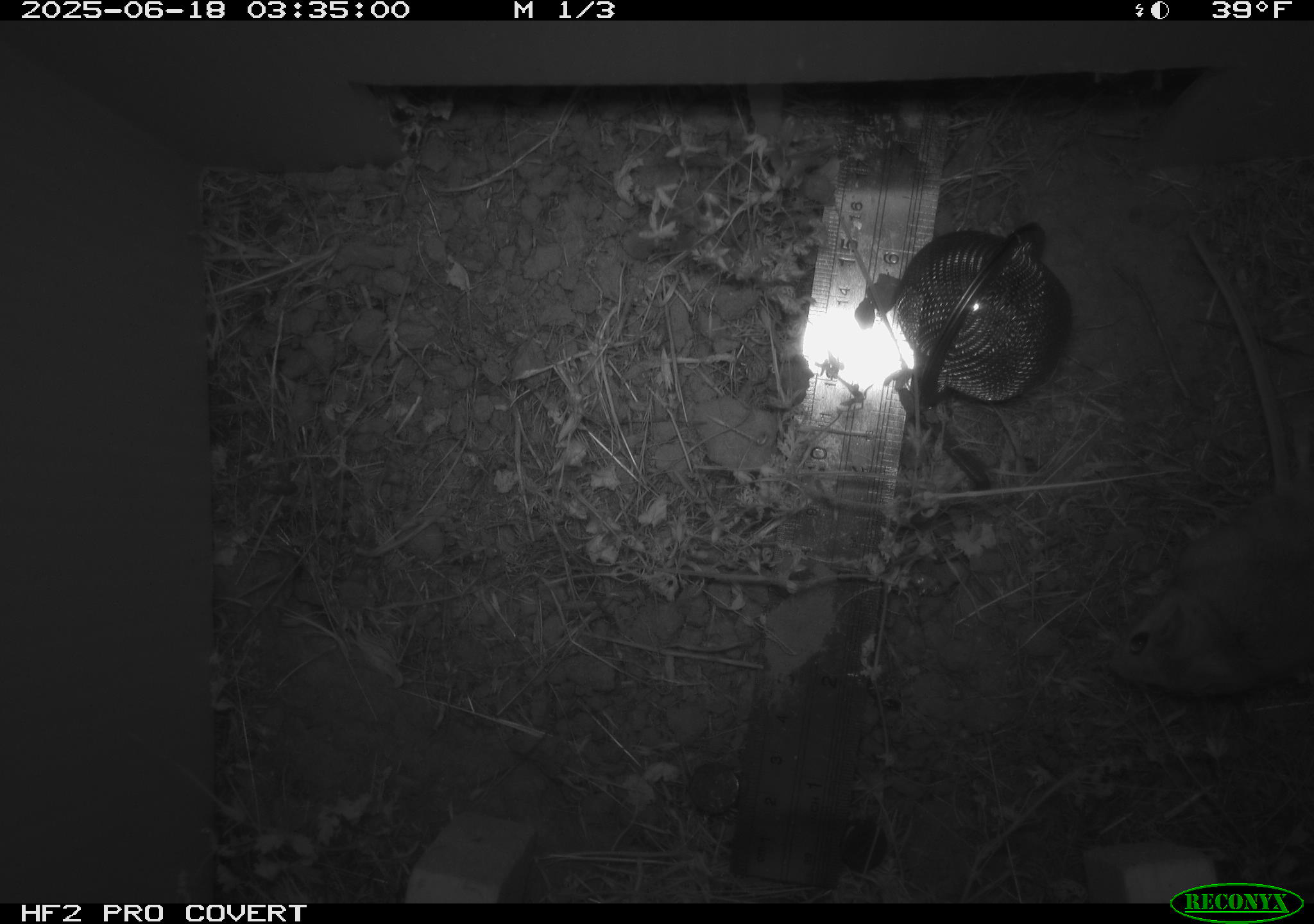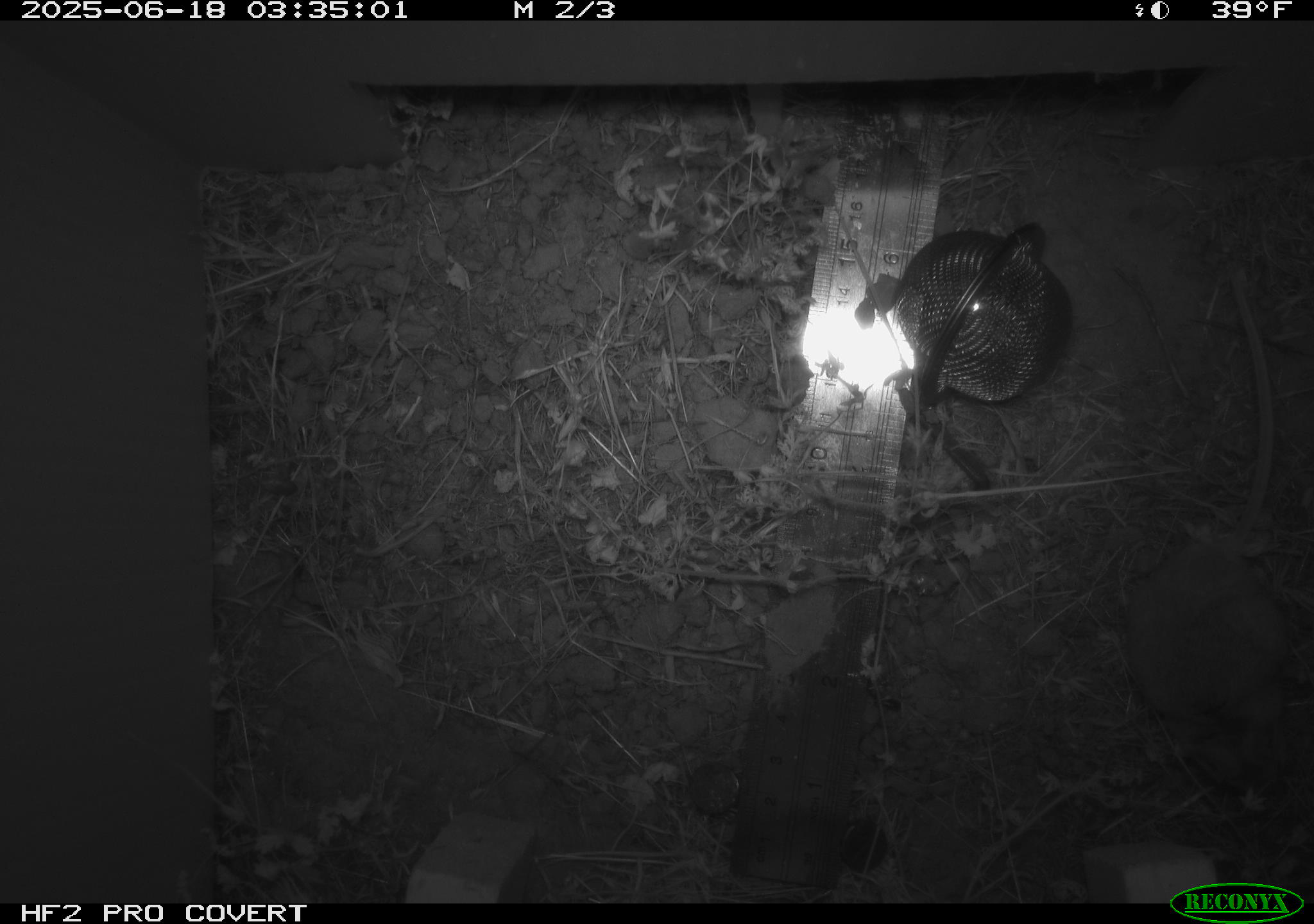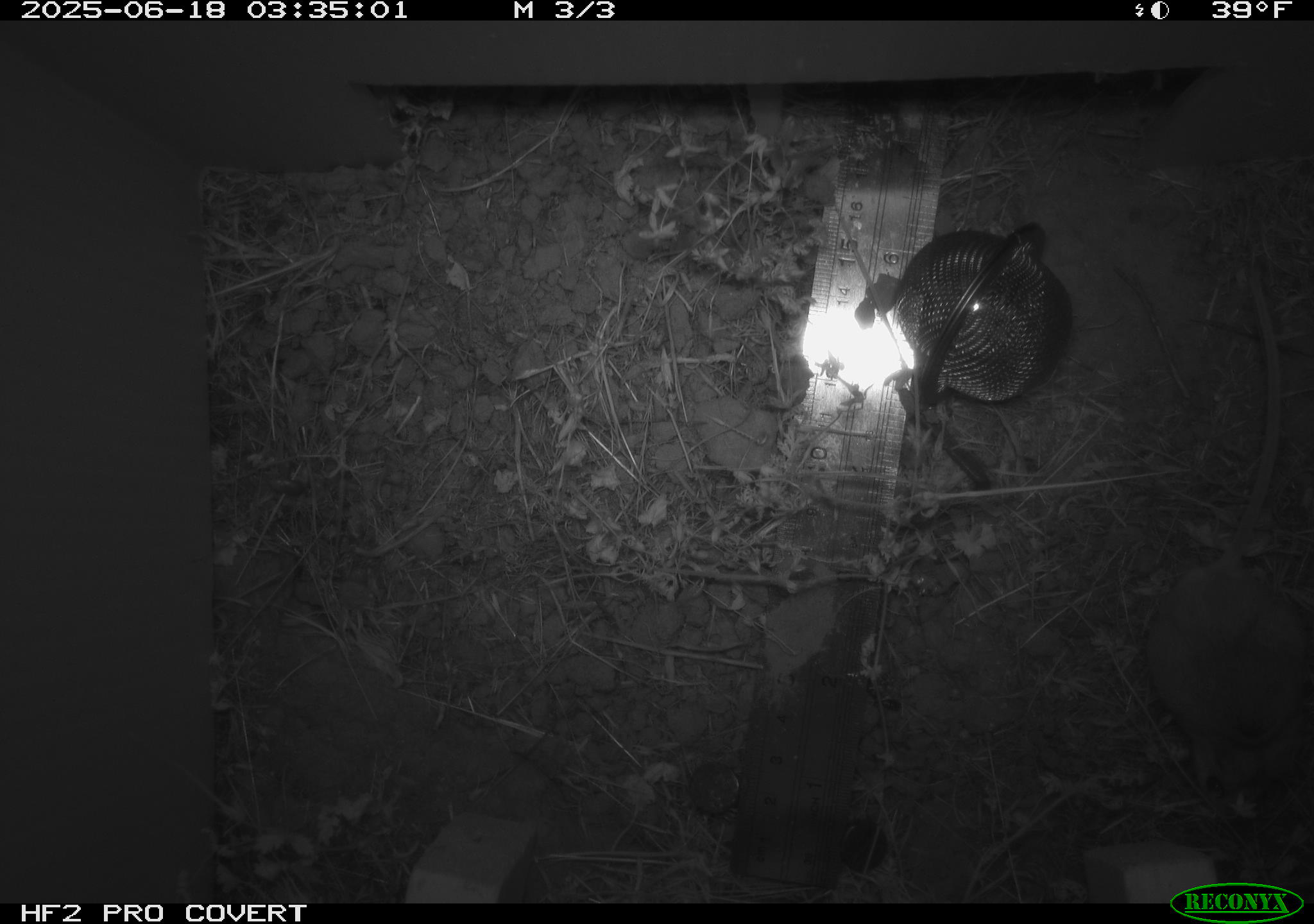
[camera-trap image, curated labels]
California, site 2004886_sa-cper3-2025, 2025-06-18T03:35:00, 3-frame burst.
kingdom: Animalia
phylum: Chordata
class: Mammalia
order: Rodentia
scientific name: Rodentia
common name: rodent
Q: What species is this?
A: Rodent (Rodentia).